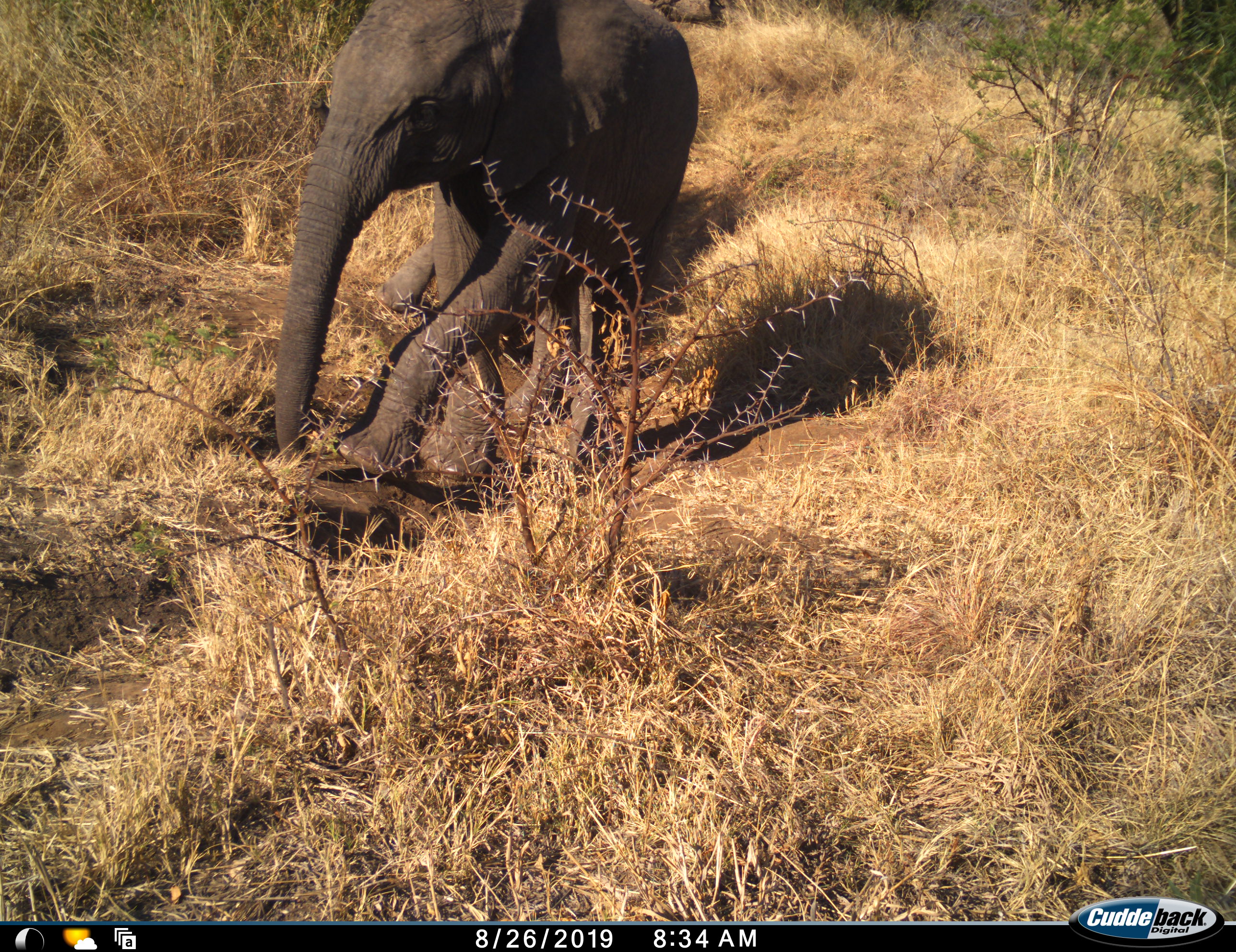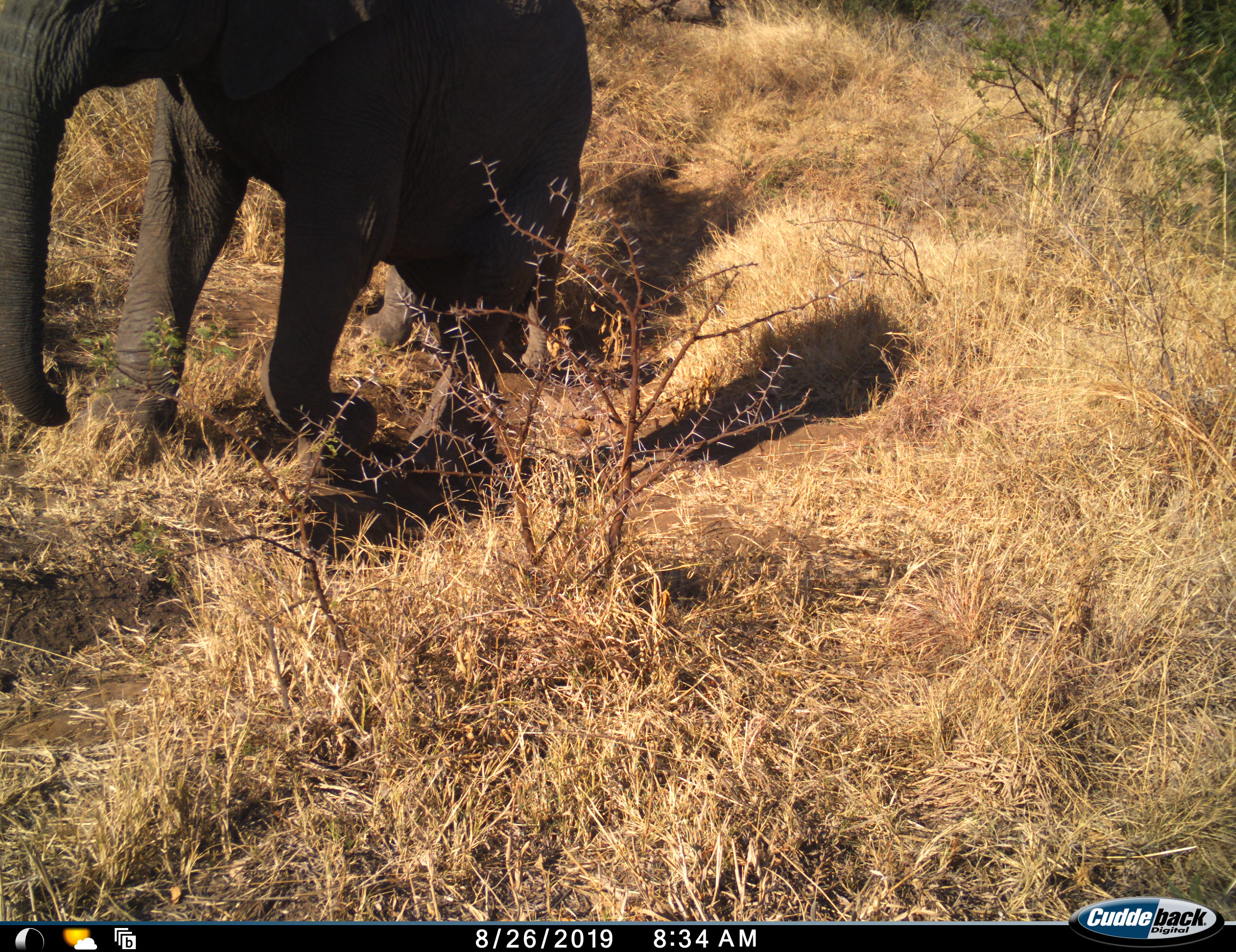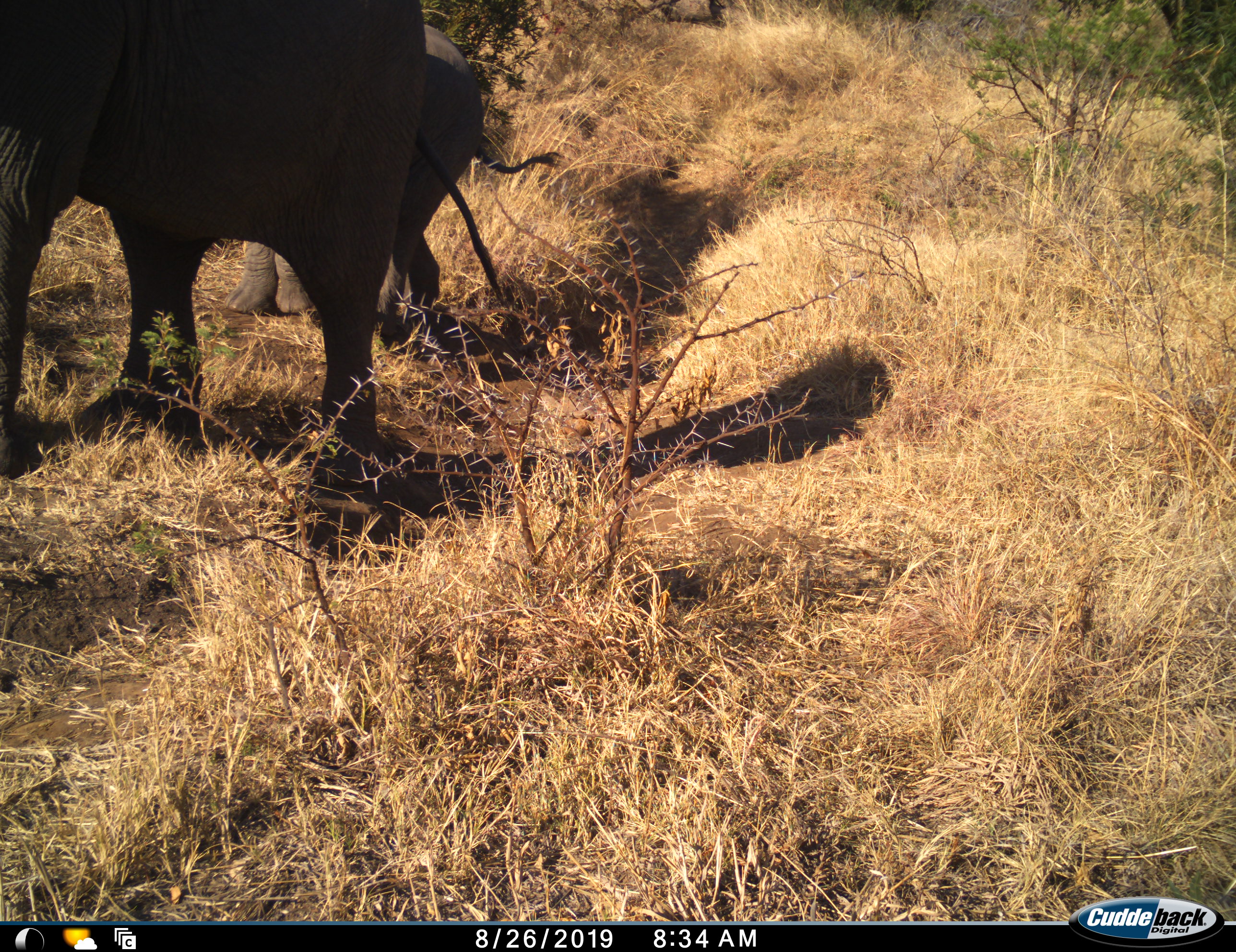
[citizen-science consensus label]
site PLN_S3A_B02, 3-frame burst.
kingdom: Animalia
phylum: Chordata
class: Mammalia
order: Proboscidea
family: Elephantidae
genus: Loxodonta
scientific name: Loxodonta africana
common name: african bush elephant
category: elephant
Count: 2.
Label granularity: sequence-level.